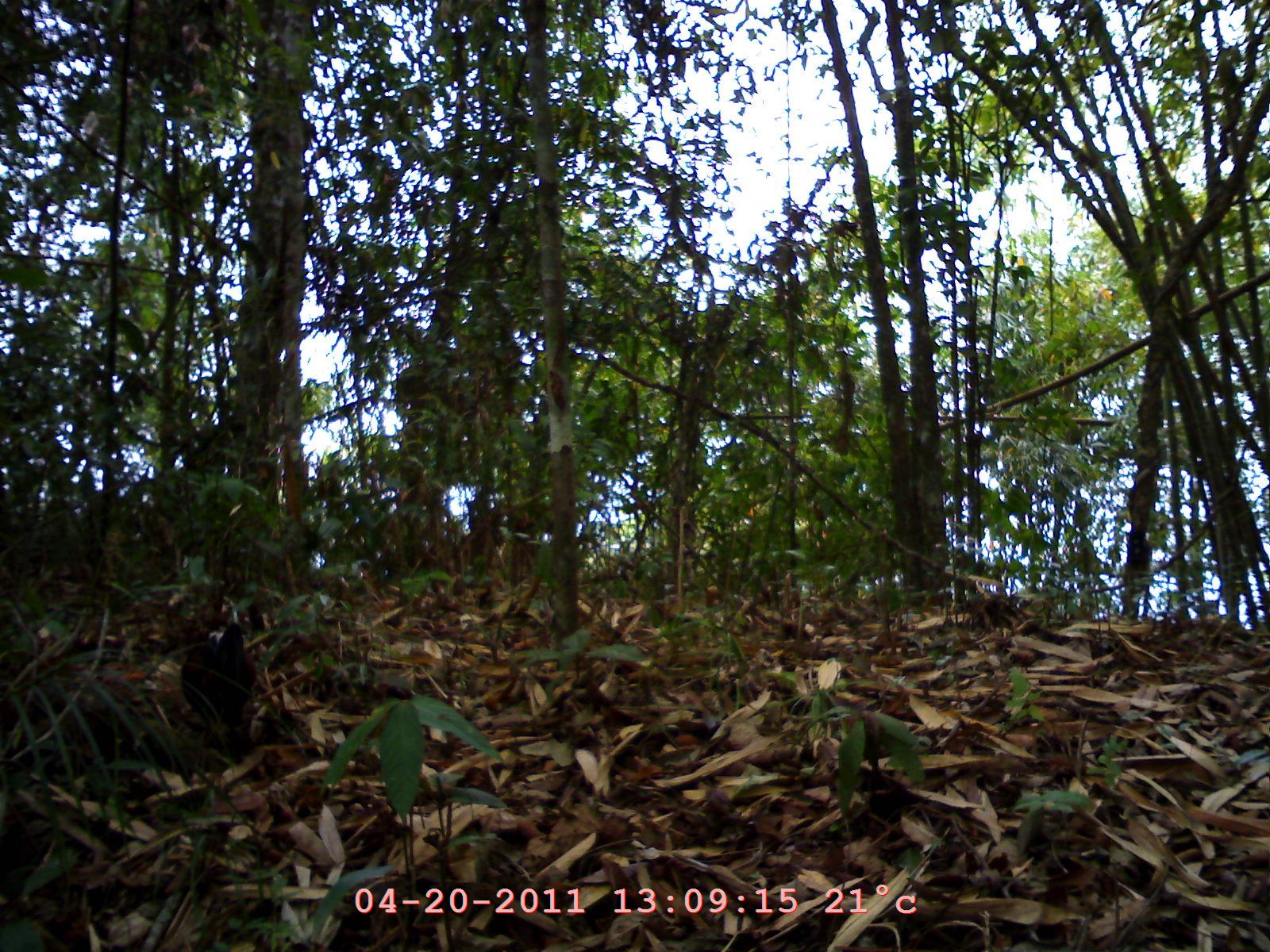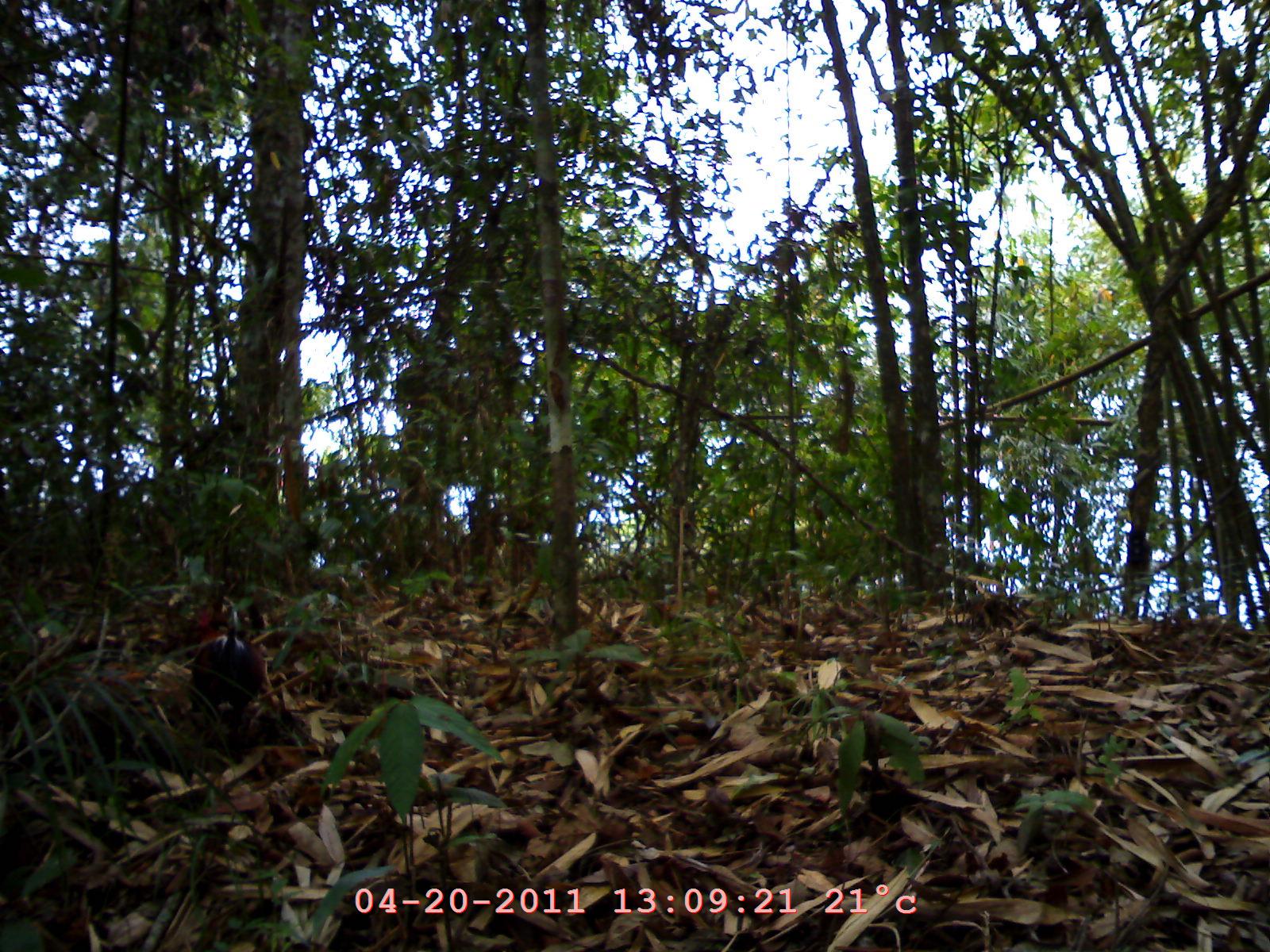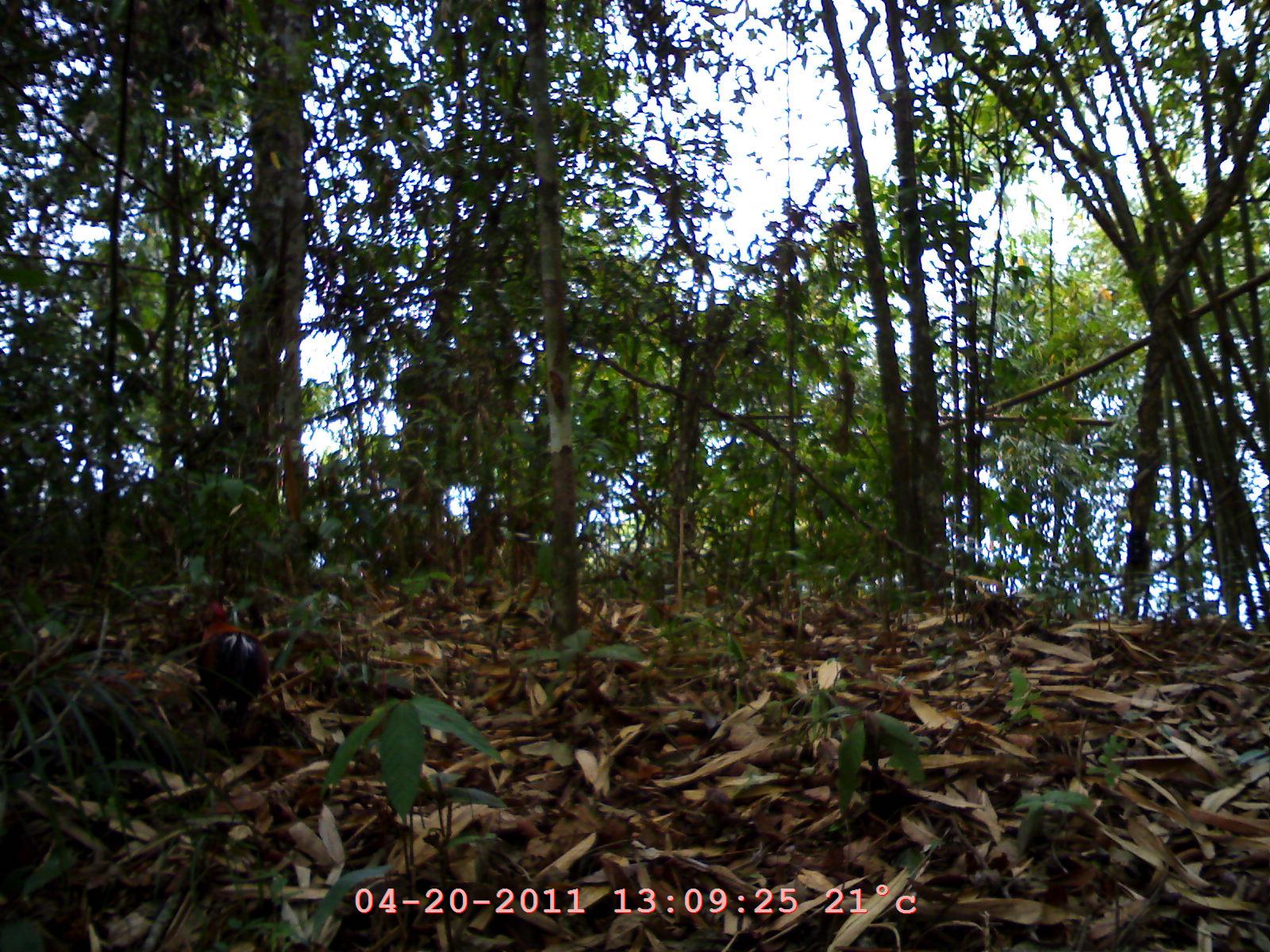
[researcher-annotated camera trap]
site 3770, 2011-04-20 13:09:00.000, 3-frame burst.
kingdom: Animalia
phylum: Chordata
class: Aves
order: Galliformes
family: Phasianidae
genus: Gallus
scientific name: Gallus gallus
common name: red junglefowl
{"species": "Gallus gallus (red junglefowl)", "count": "1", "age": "adult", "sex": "male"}